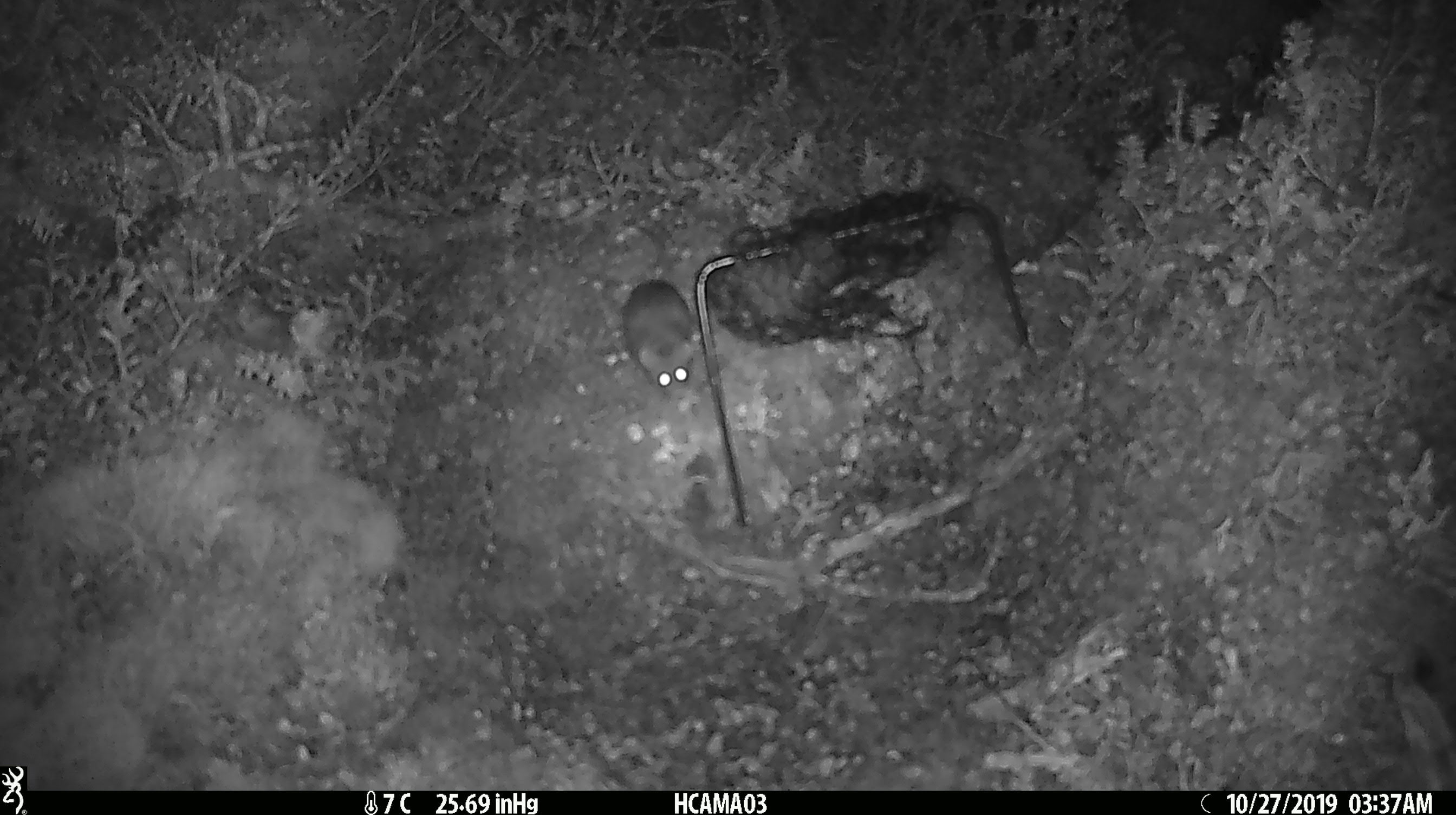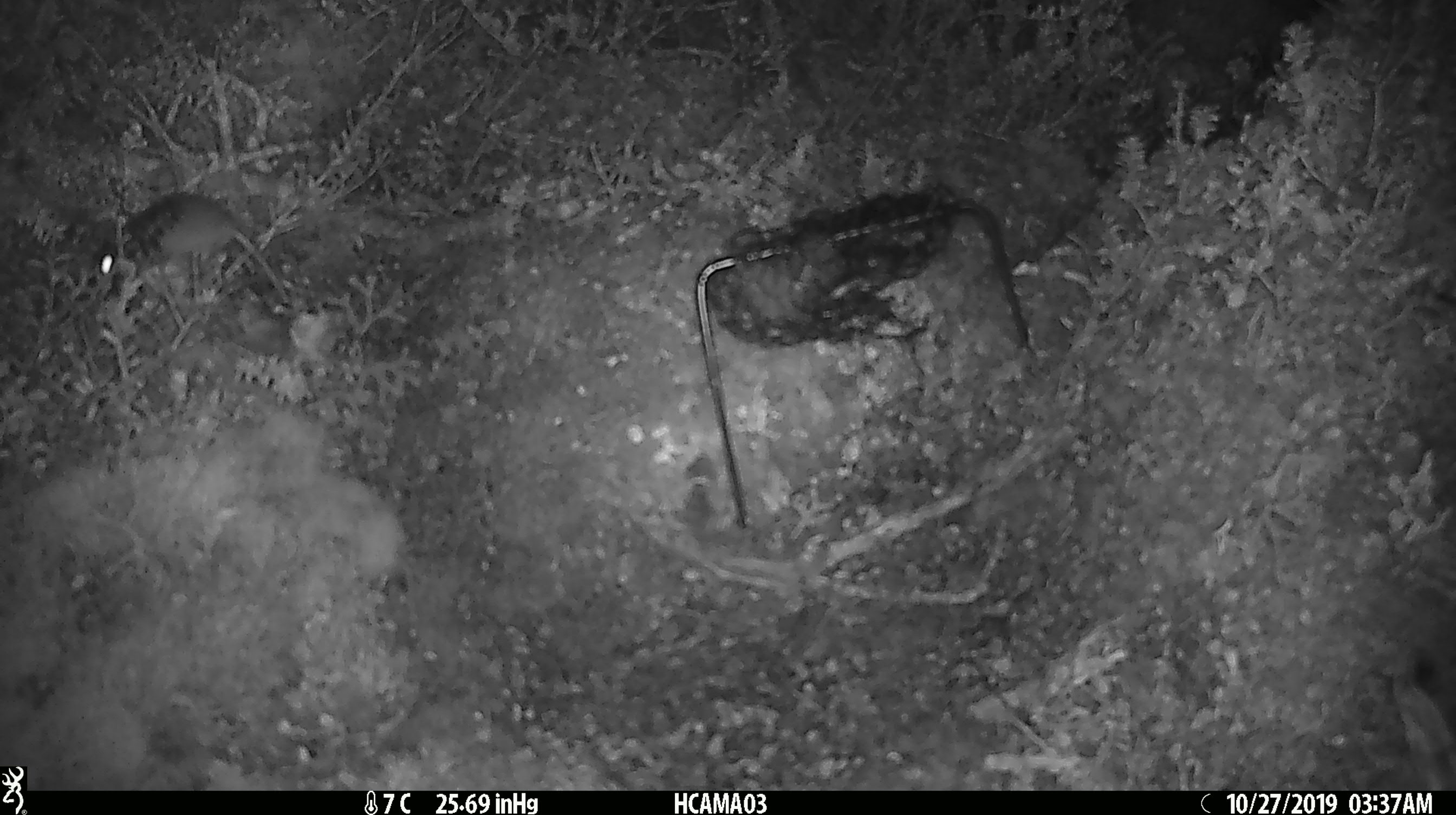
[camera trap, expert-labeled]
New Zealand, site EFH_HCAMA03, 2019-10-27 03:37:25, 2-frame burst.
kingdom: Animalia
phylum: Chordata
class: Mammalia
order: Rodentia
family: Muridae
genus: Mus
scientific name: Mus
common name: mouse